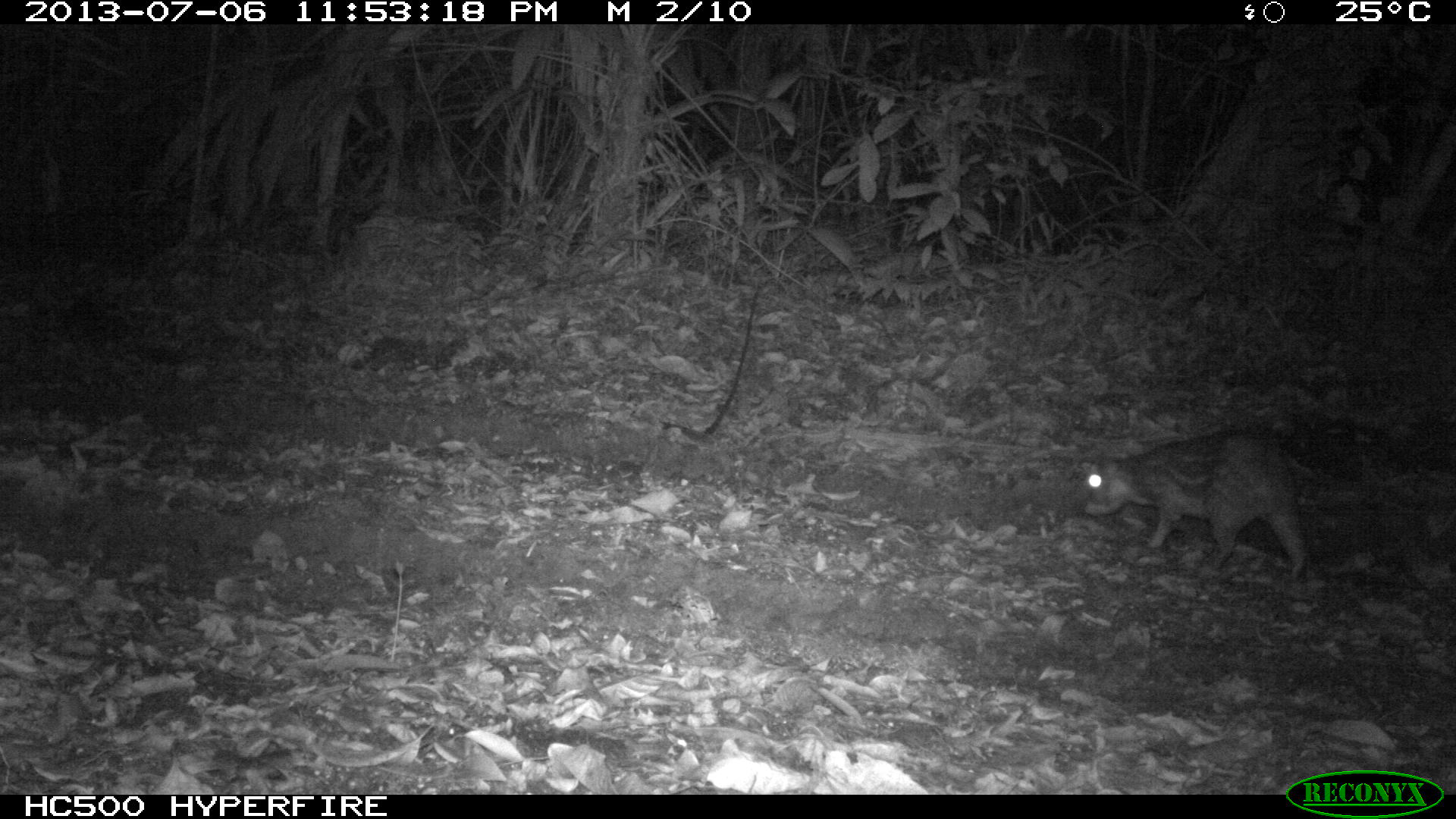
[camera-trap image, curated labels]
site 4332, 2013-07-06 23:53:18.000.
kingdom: Animalia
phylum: Chordata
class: Mammalia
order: Rodentia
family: Cuniculidae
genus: Cuniculus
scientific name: Cuniculus paca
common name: lowland paca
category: agouti paca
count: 1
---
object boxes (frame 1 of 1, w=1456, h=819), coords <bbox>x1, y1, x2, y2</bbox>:
agouti paca: <bbox>1077, 427, 1313, 586</bbox>